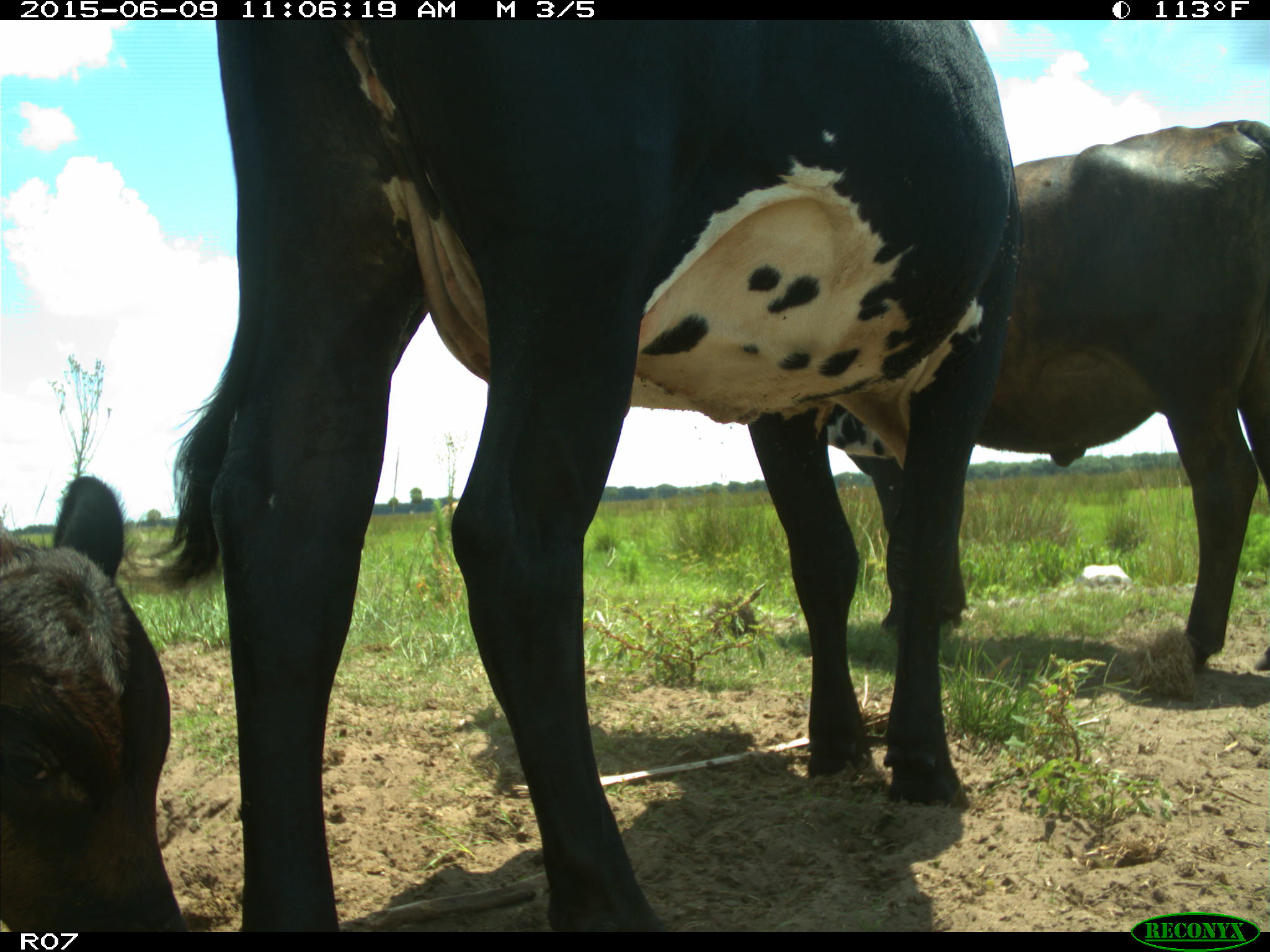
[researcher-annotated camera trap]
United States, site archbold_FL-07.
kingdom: Animalia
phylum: Chordata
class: Mammalia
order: Artiodactyla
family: Bovidae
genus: Bos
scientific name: Bos taurus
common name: domestic cow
Bos taurus (domestic cow).